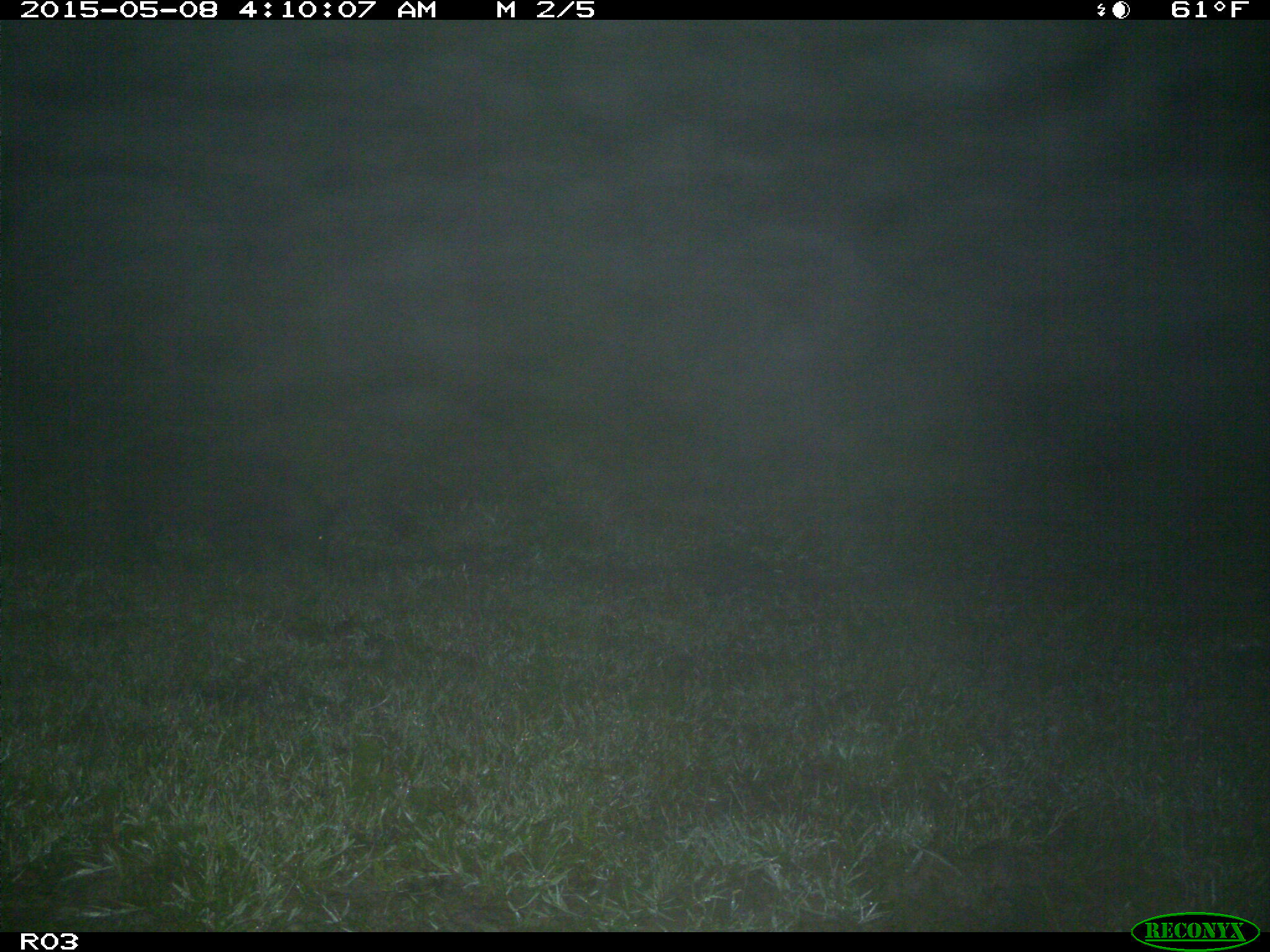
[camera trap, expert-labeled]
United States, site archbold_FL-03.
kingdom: Animalia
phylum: Chordata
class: Mammalia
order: Artiodactyla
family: Suidae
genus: Sus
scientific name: Sus scrofa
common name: wild boar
Sus scrofa (wild boar).